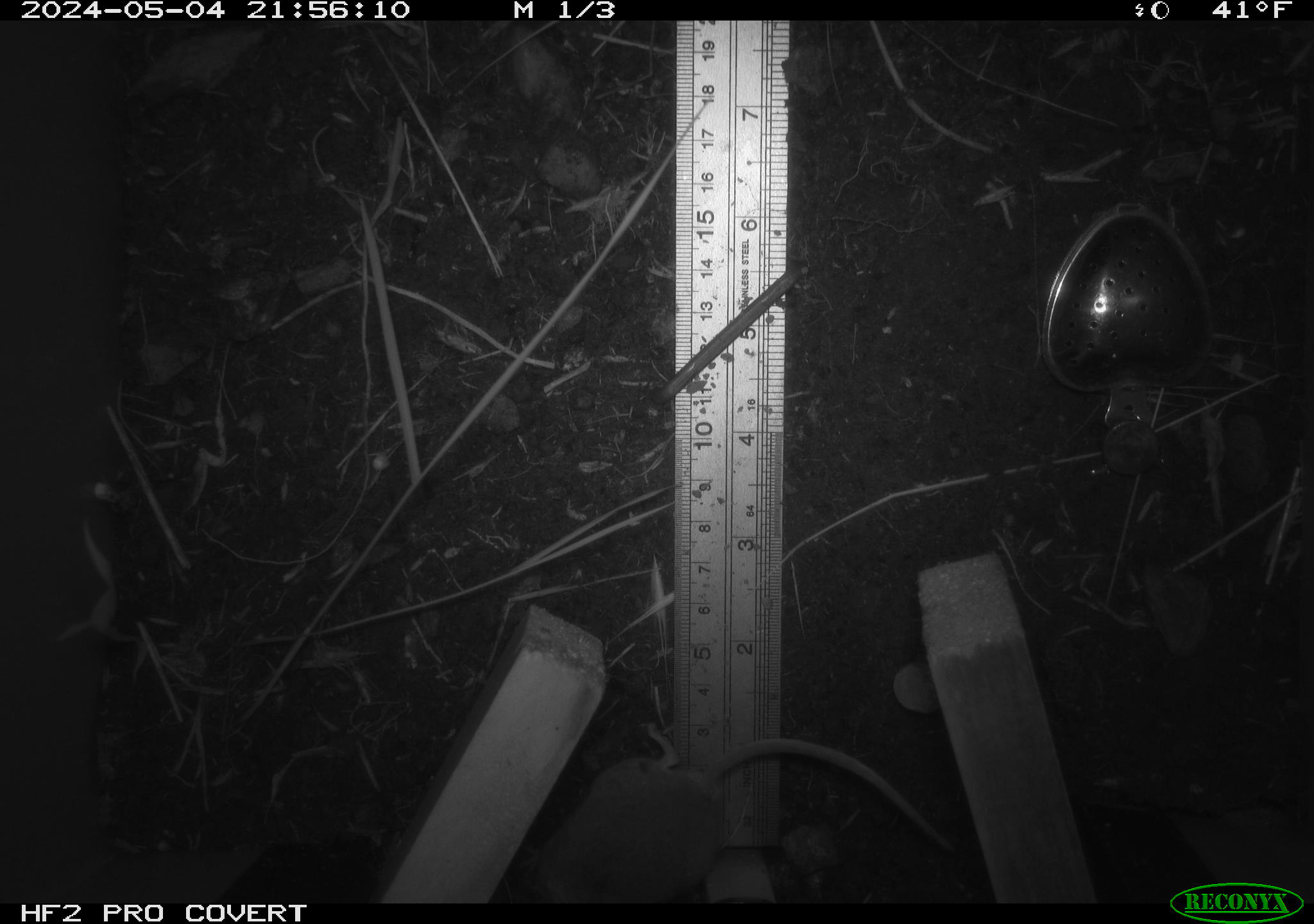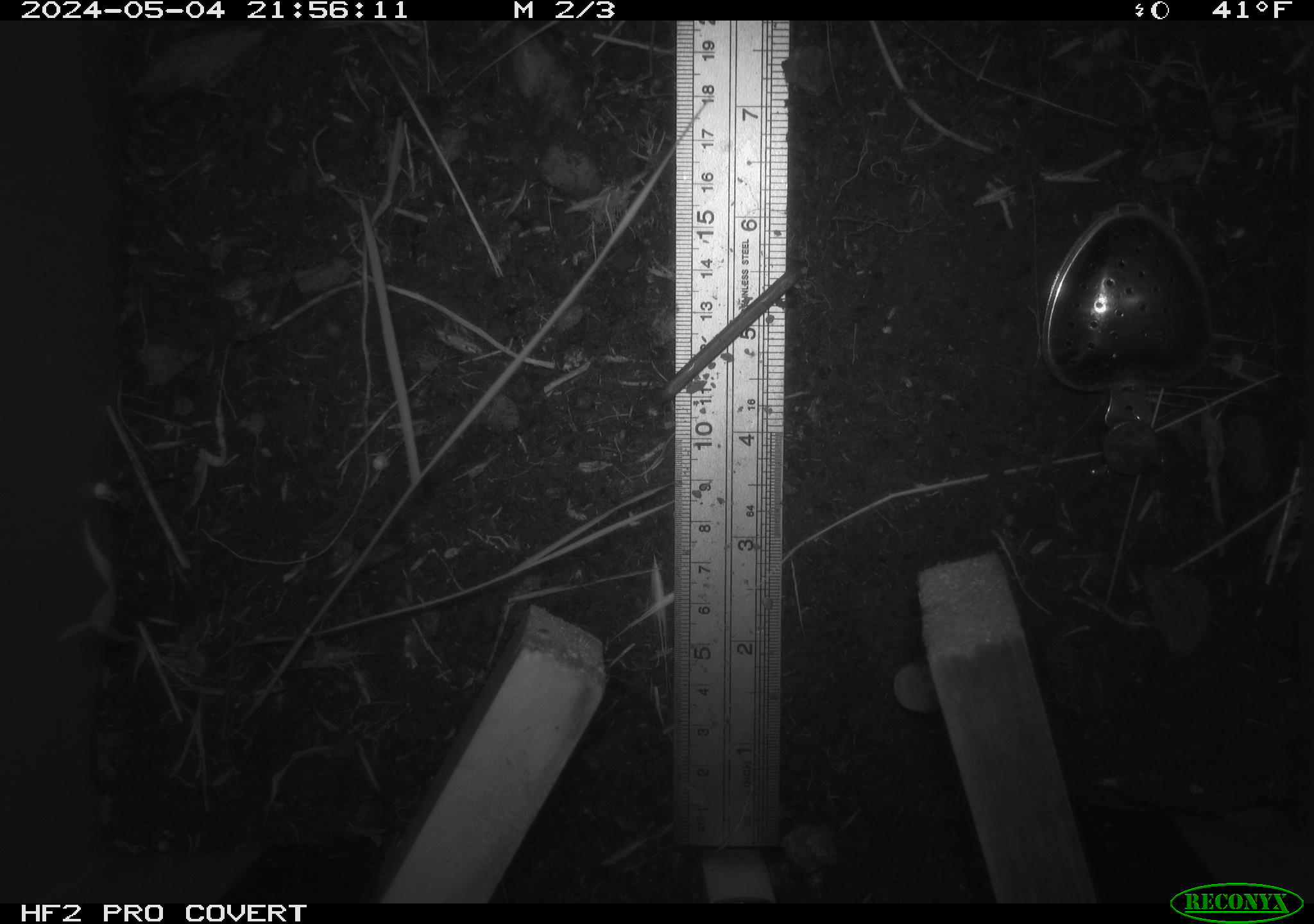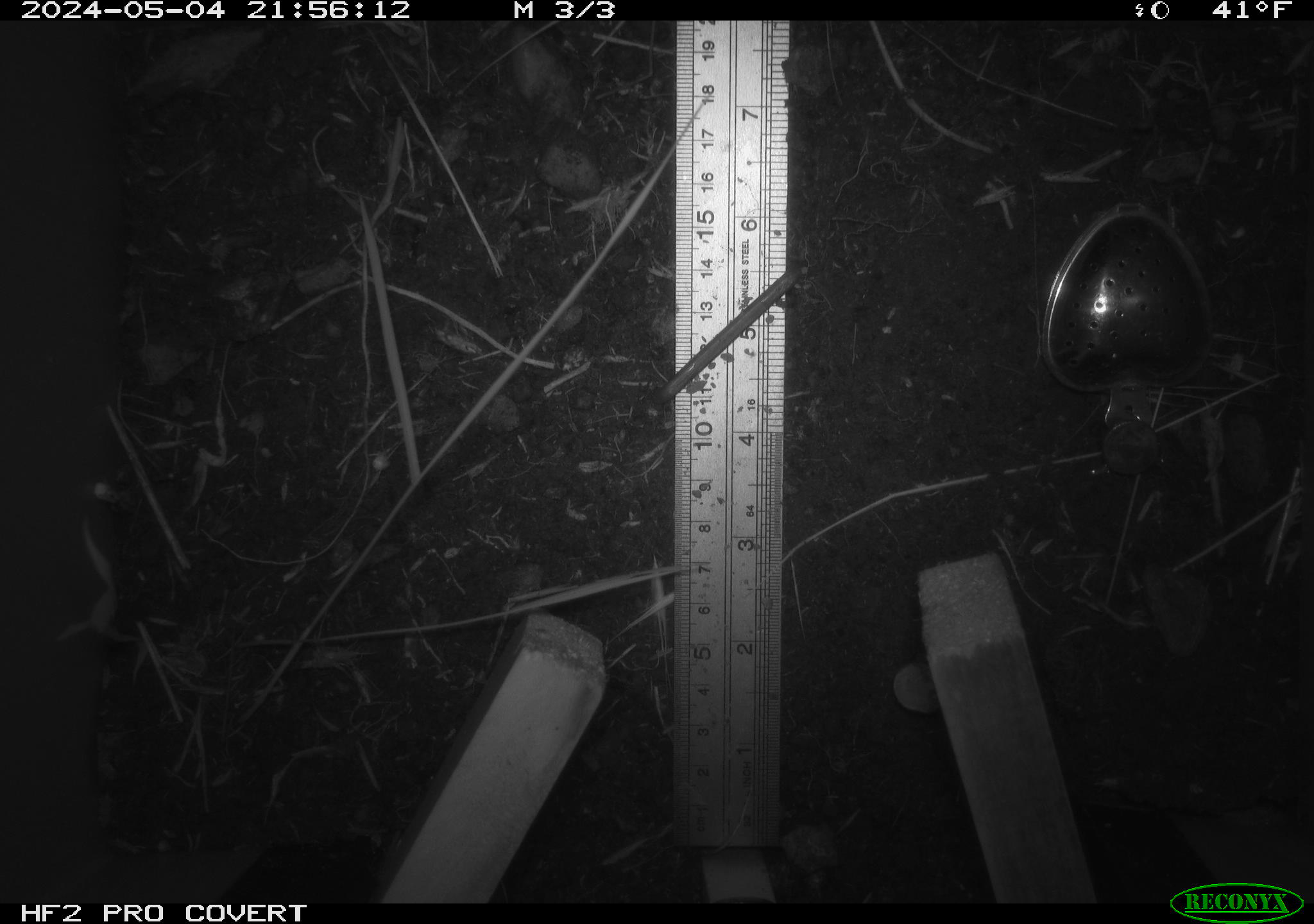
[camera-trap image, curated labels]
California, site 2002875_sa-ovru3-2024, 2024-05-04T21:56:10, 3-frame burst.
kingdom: Animalia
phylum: Chordata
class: Mammalia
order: Rodentia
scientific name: Rodentia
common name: mouse species